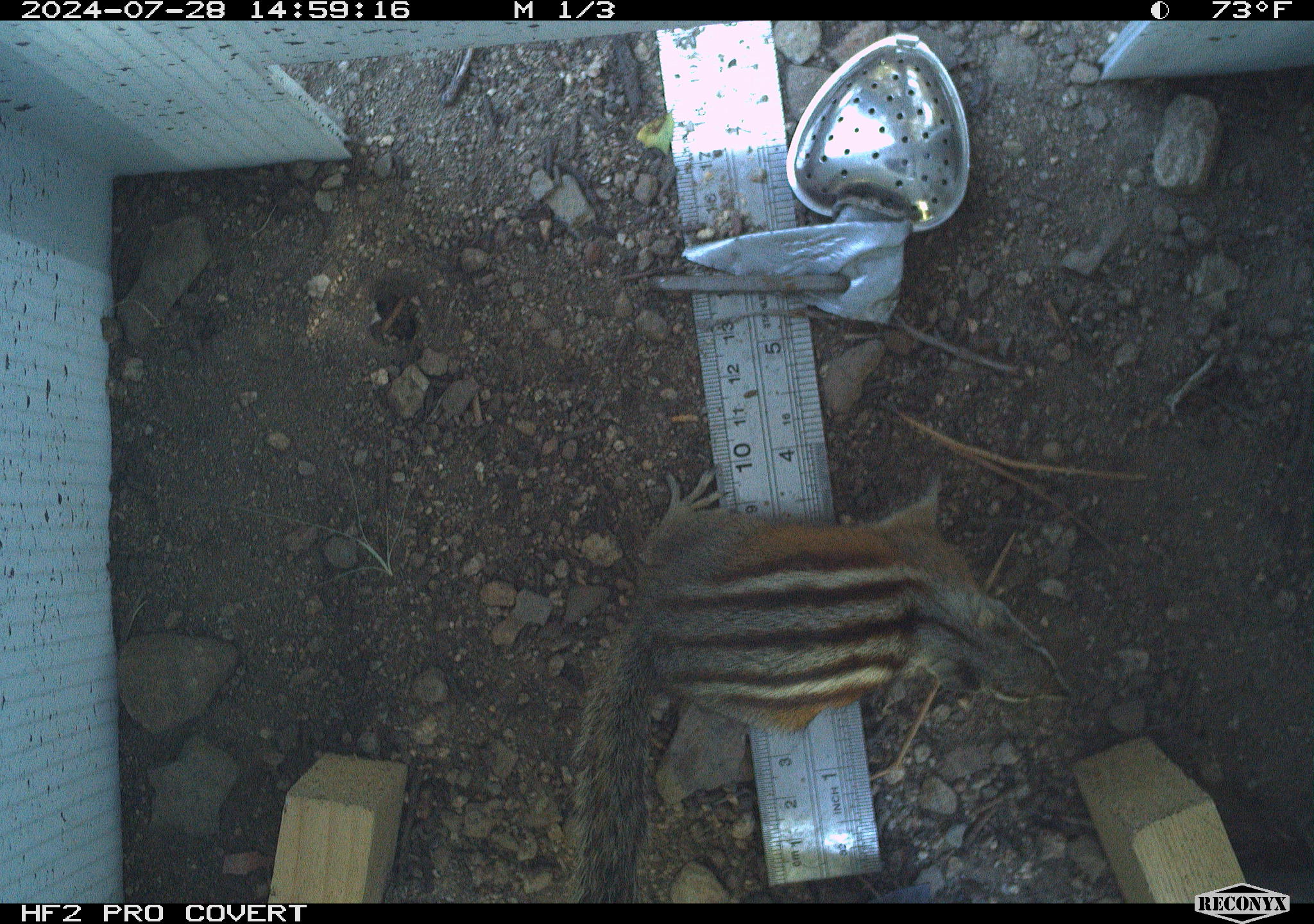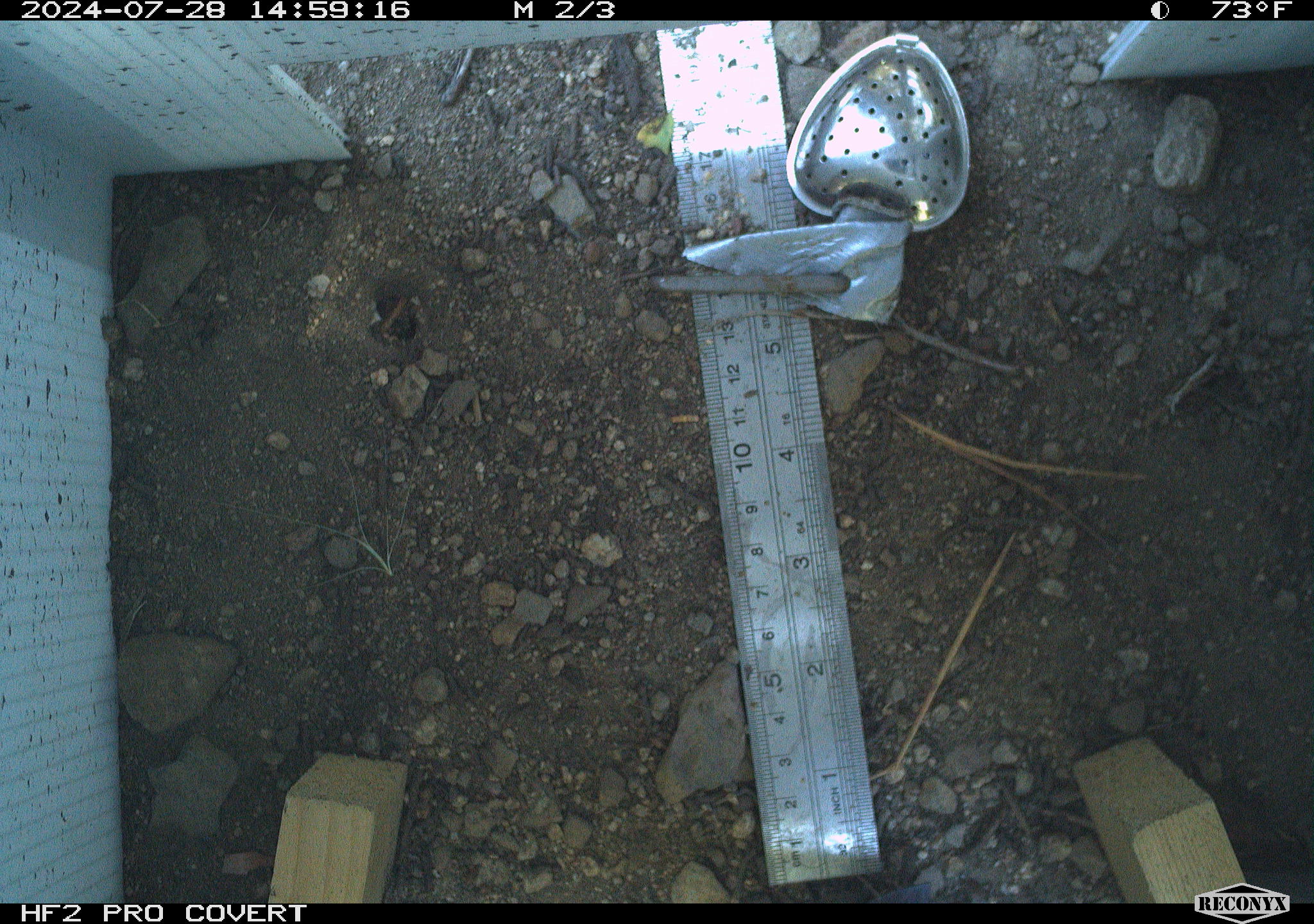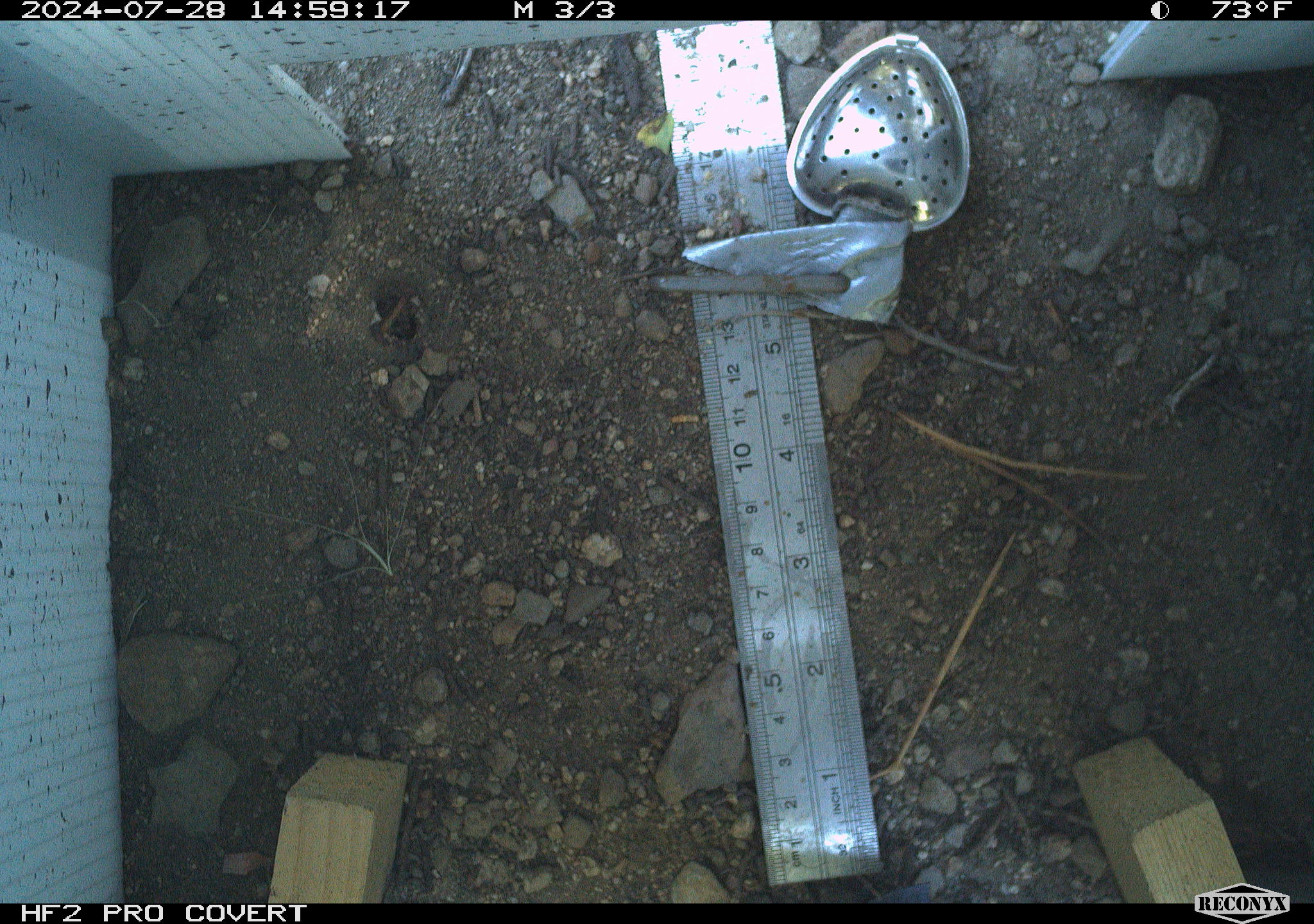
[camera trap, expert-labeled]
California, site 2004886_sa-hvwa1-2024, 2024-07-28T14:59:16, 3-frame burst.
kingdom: Animalia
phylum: Chordata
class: Mammalia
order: Rodentia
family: Sciuridae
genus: Neotamias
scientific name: Neotamias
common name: western chipmunks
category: neotamias species